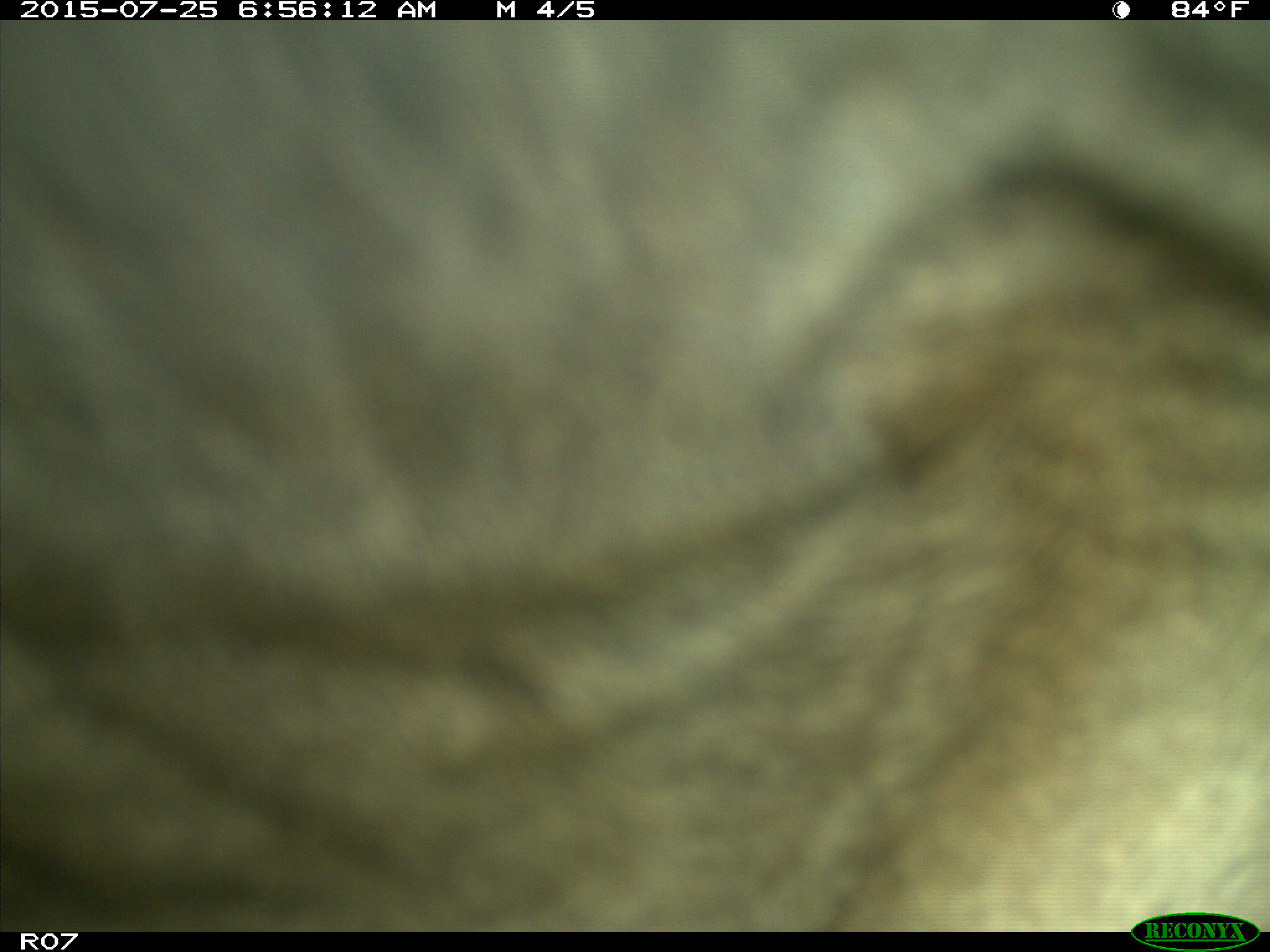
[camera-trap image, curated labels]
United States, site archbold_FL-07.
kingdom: Animalia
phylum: Chordata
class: Mammalia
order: Artiodactyla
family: Bovidae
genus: Bos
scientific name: Bos taurus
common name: domestic cow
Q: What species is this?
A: Bos taurus (domestic cow).